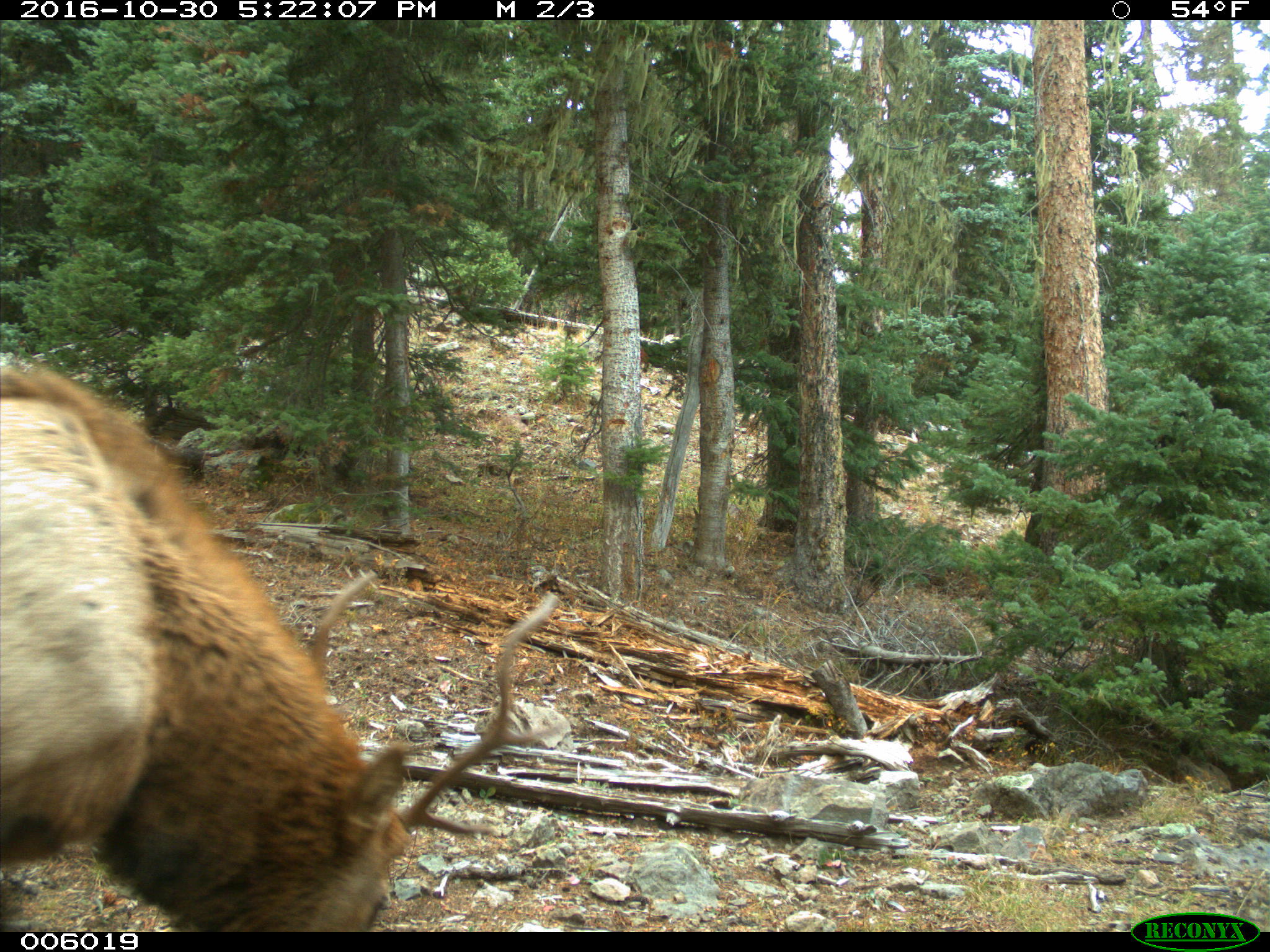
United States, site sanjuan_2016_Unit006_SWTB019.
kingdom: Animalia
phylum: Chordata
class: Mammalia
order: Artiodactyla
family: Cervidae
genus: Cervus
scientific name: Cervus elaphus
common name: red deer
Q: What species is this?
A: Cervus elaphus (red deer).